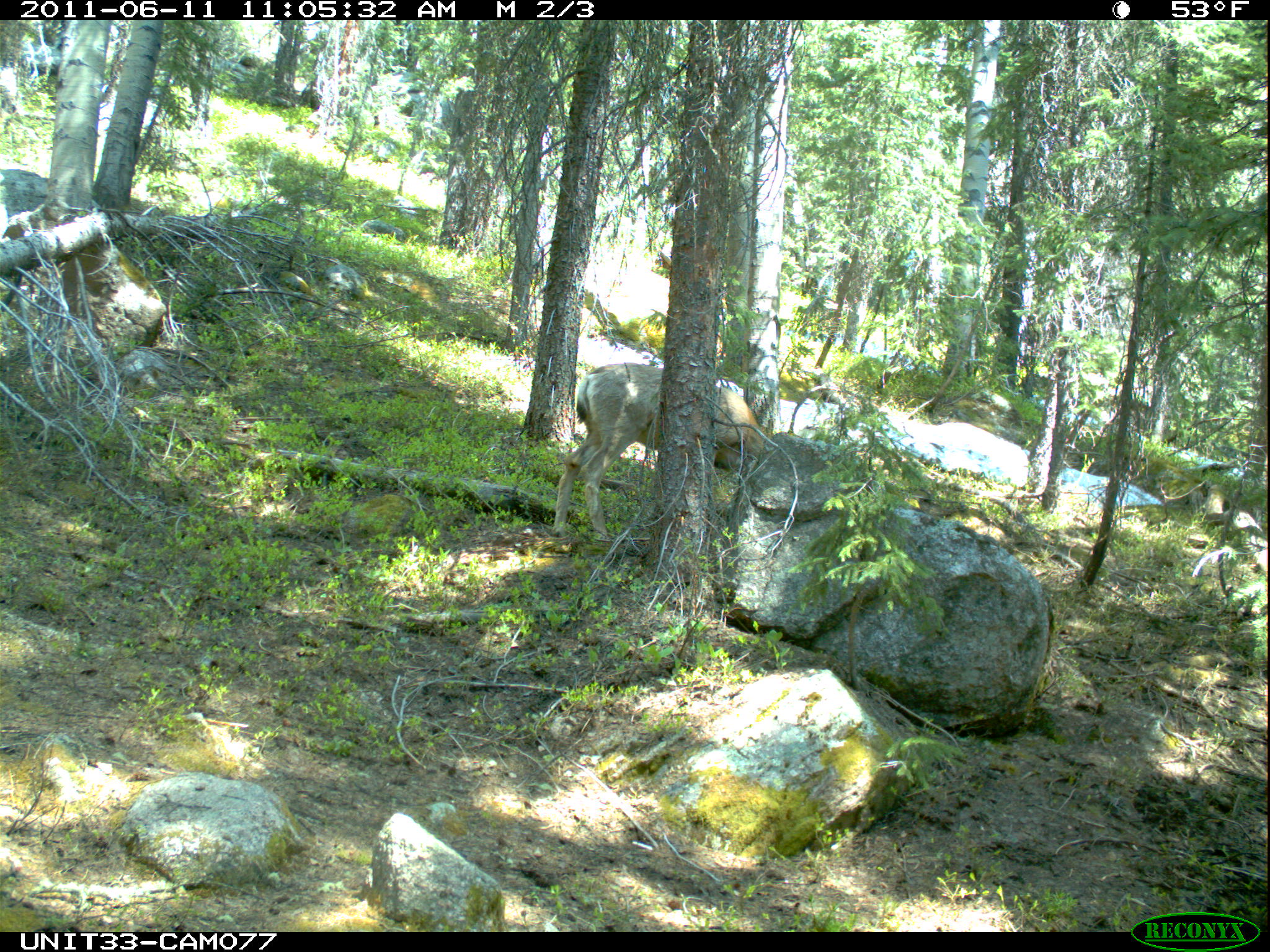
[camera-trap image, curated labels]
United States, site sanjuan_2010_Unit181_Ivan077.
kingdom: Animalia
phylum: Chordata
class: Mammalia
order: Artiodactyla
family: Cervidae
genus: Odocoileus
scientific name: Odocoileus hemionus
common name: mule deer